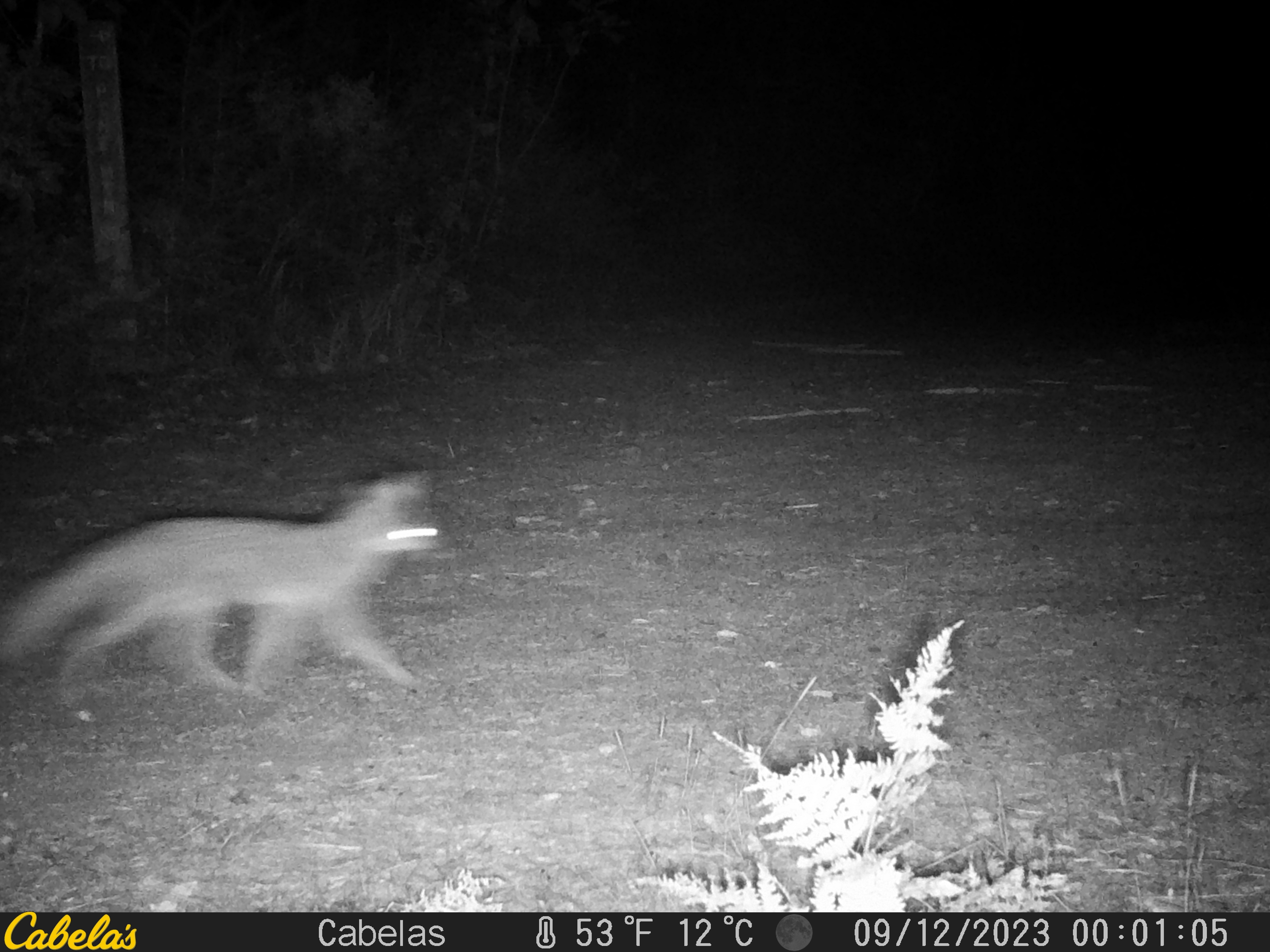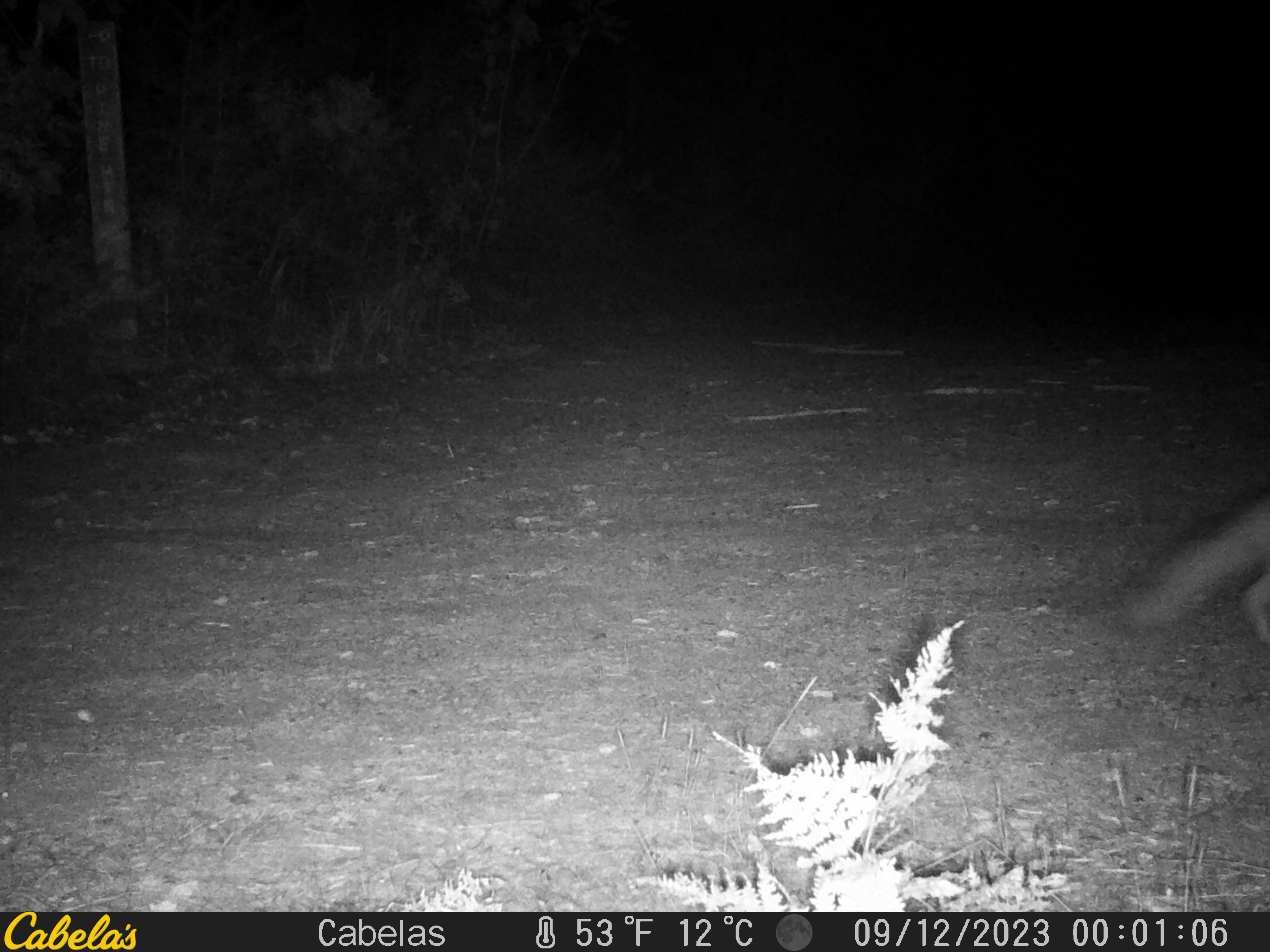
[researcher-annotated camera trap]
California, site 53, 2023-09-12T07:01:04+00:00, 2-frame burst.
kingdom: Animalia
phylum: Chordata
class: Mammalia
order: Carnivora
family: Canidae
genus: Urocyon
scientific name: Urocyon cinereoargenteus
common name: gray fox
Gray fox (Urocyon cinereoargenteus).